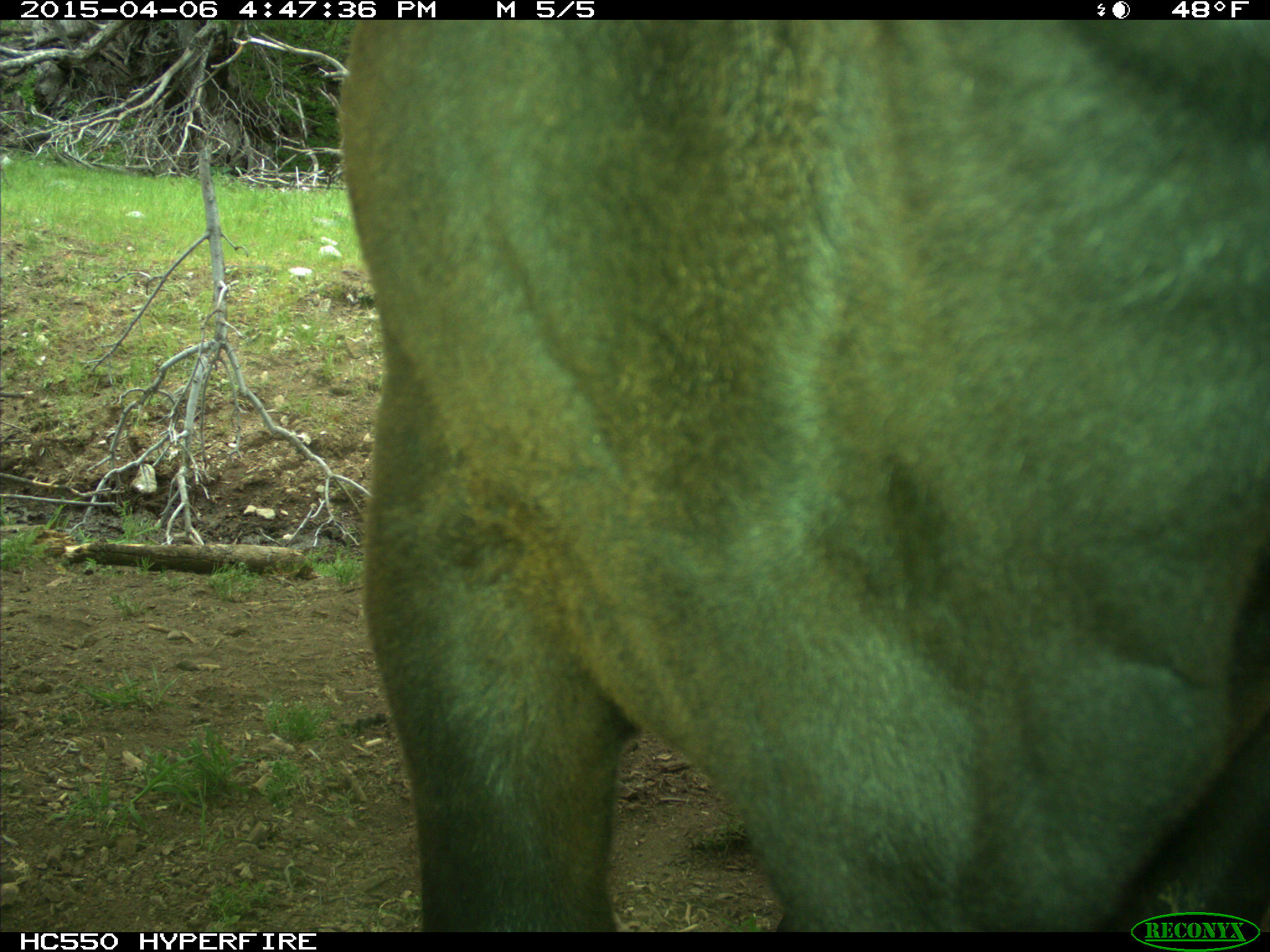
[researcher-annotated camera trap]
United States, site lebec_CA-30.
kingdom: Animalia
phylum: Chordata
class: Mammalia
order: Artiodactyla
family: Bovidae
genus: Bos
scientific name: Bos taurus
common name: domestic cow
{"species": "Bos taurus (domestic cow)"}